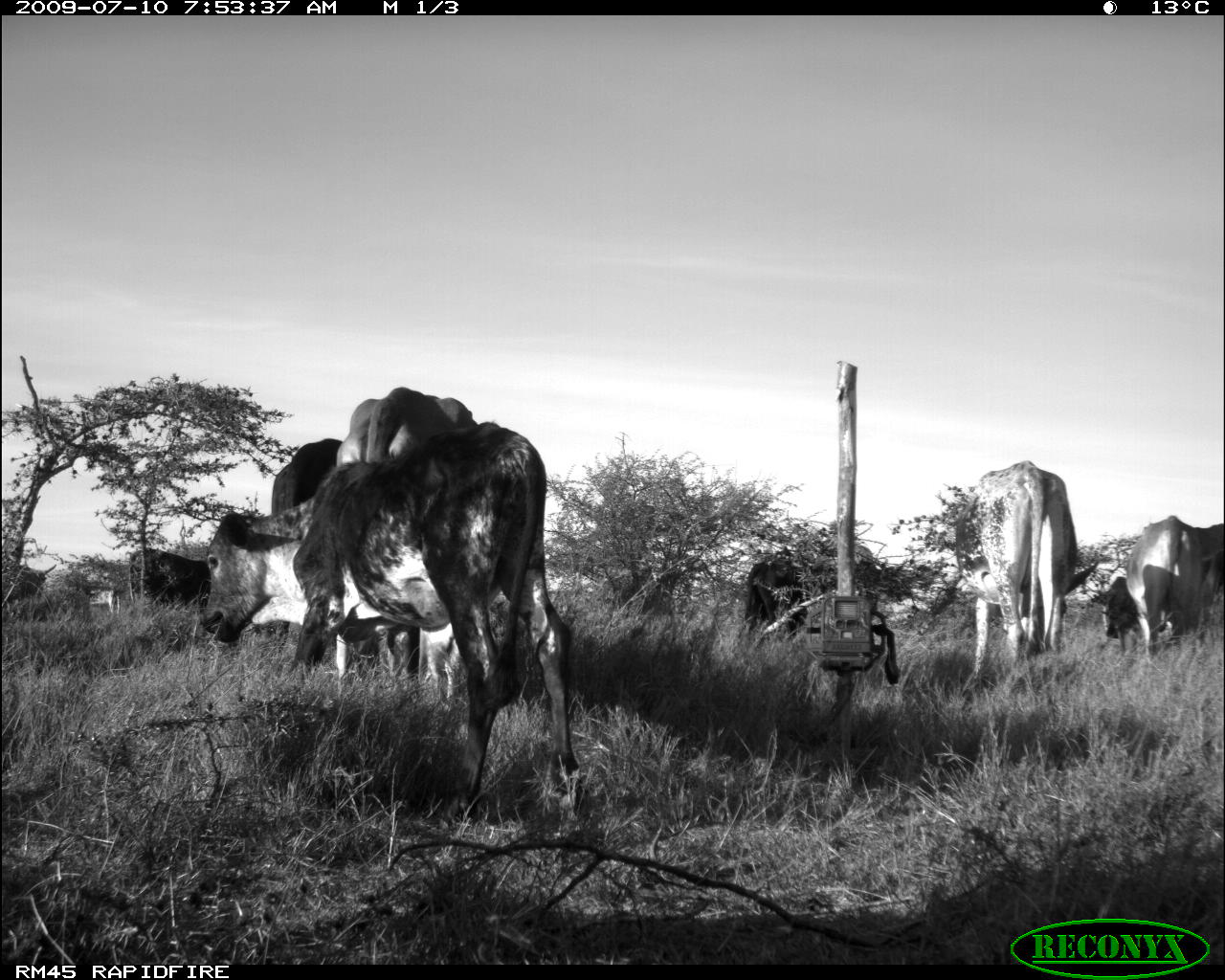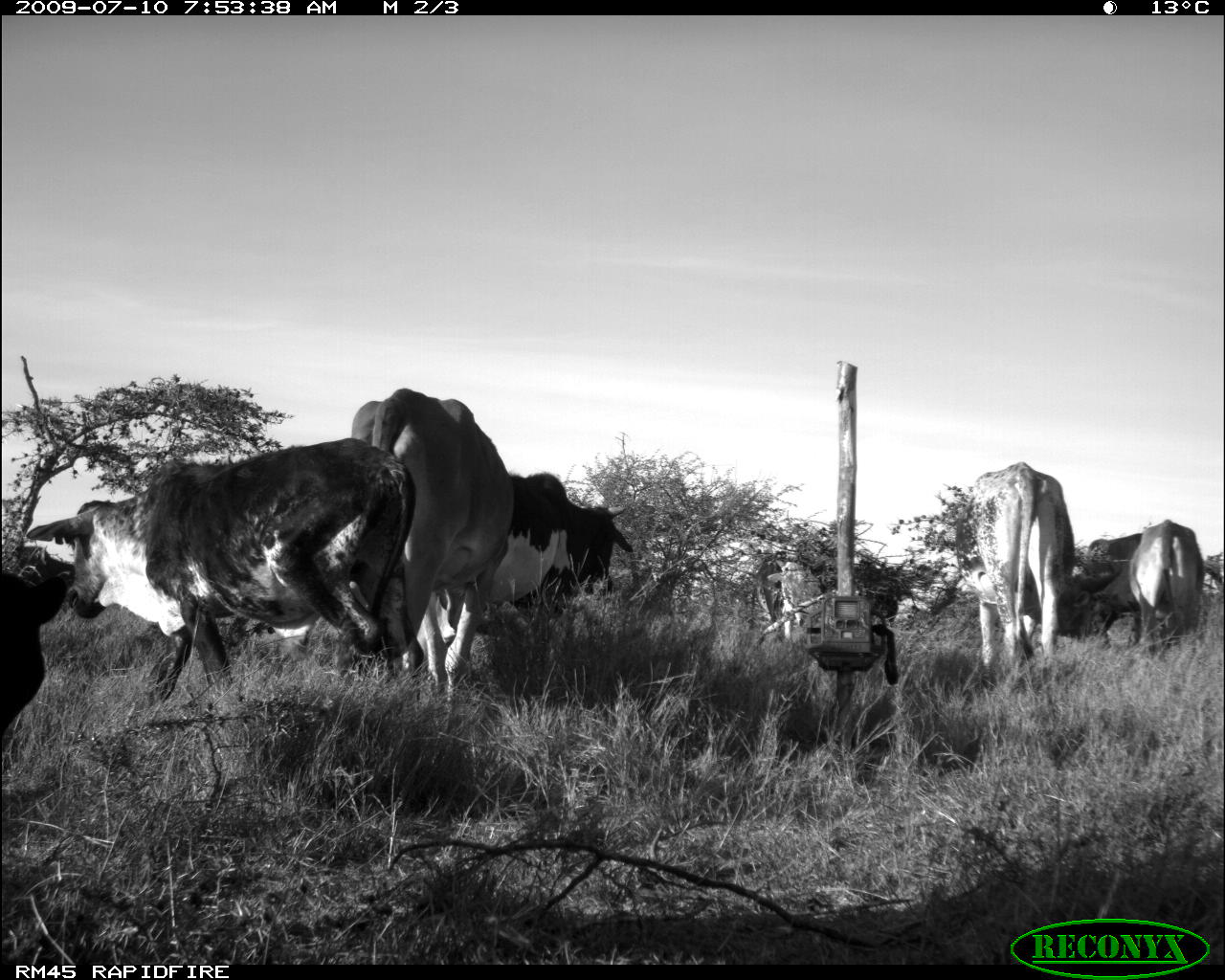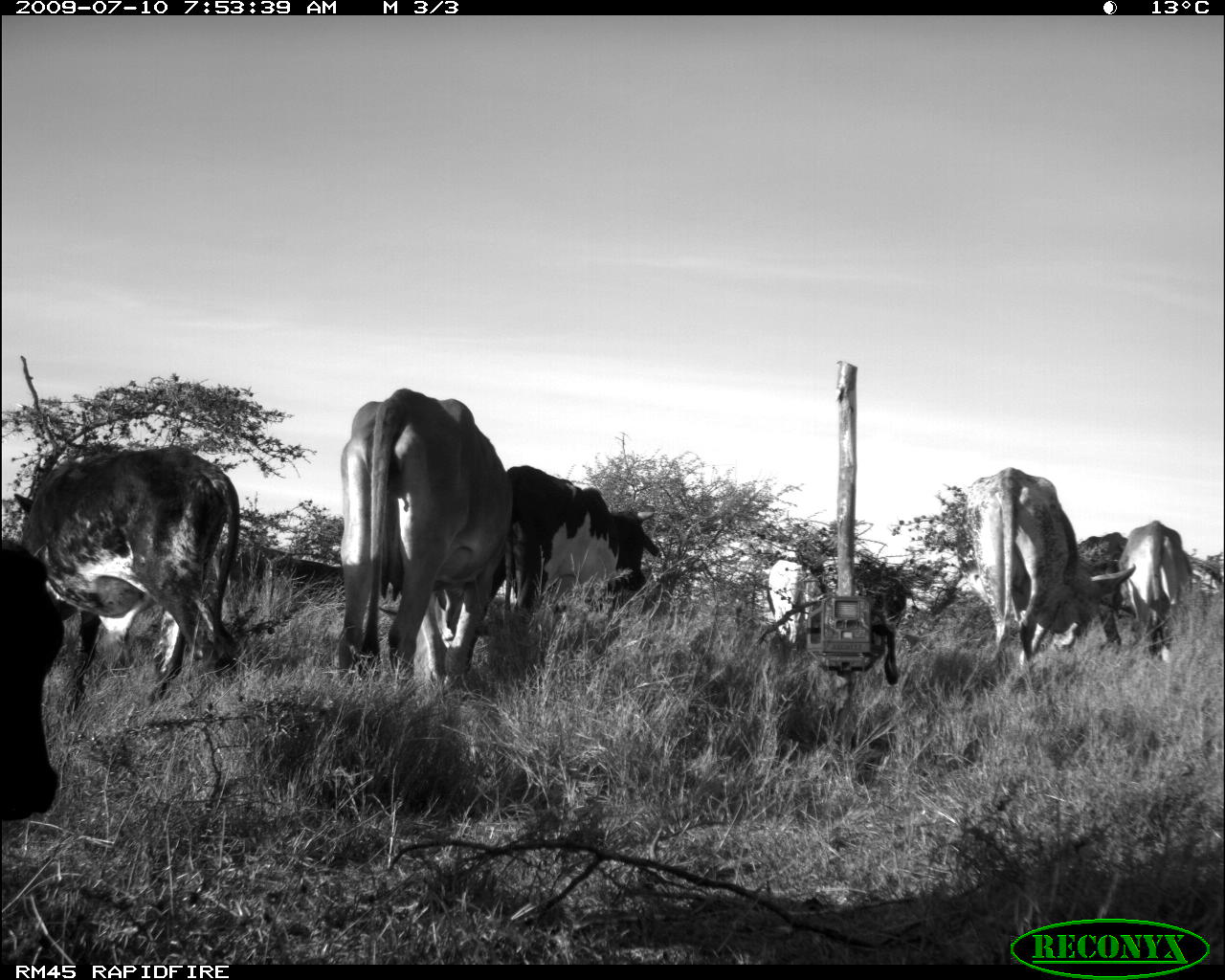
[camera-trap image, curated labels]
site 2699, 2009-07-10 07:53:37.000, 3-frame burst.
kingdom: Animalia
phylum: Chordata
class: Mammalia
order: Artiodactyla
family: Bovidae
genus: Bos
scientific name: Bos taurus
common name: domestic cattle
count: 9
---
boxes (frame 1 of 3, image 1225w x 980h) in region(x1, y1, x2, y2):
bos taurus: region(201, 422, 582, 832); region(335, 386, 475, 698); region(954, 460, 1099, 699); region(257, 439, 343, 661); region(1125, 515, 1203, 663); region(737, 546, 808, 643); region(130, 547, 213, 610); region(1090, 576, 1141, 655); region(1197, 523, 1225, 624); region(852, 544, 879, 624); region(69, 583, 123, 619)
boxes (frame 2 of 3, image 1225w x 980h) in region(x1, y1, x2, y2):
bos taurus: region(26, 437, 415, 706); region(351, 388, 514, 709); region(955, 462, 1076, 668); region(479, 473, 634, 632); region(1073, 520, 1203, 654); region(1, 539, 74, 747); region(760, 556, 828, 645); region(1074, 532, 1142, 595)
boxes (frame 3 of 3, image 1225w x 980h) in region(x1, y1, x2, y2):
bos taurus: region(14, 447, 240, 711); region(340, 389, 510, 688); region(968, 467, 1136, 669); region(506, 466, 661, 610); region(0, 540, 64, 822); region(1119, 522, 1191, 666)